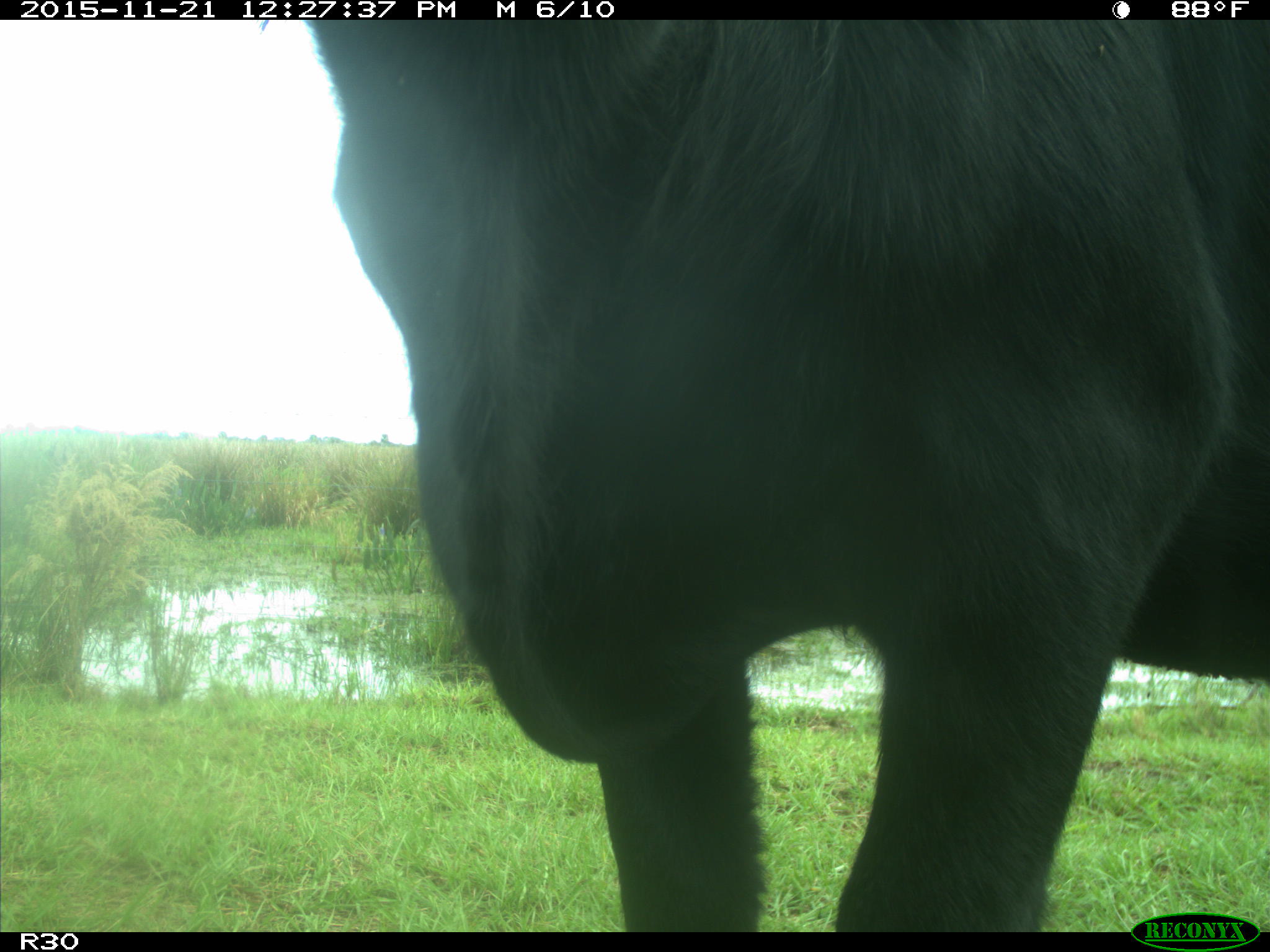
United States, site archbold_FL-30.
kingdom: Animalia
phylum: Chordata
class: Mammalia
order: Artiodactyla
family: Bovidae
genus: Bos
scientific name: Bos taurus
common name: domestic cow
Bos taurus (domestic cow).